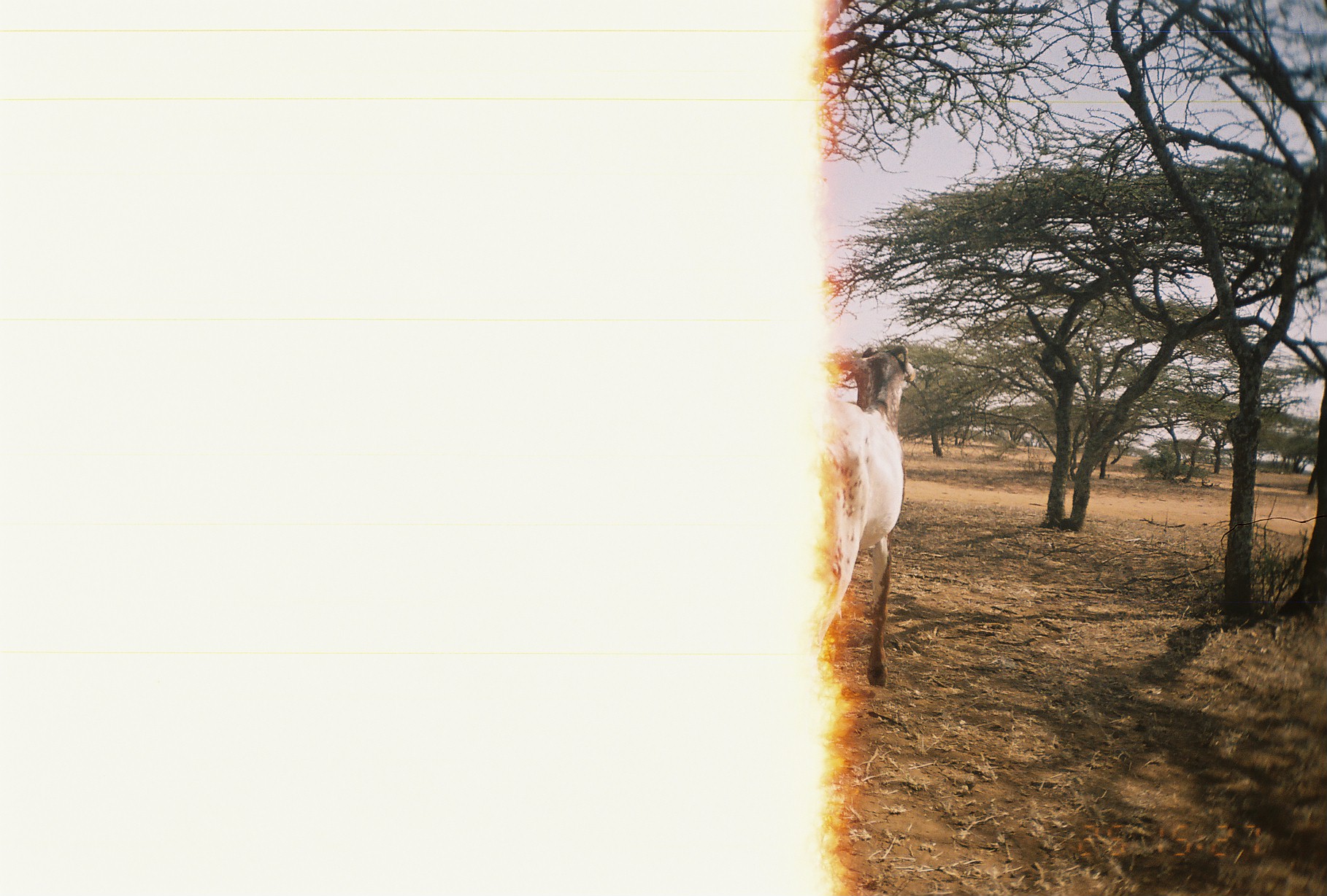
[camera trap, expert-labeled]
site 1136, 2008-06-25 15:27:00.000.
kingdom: Animalia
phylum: Chordata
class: Mammalia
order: Artiodactyla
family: Bovidae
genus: Capra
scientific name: Capra aegagrus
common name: wild goat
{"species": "Capra aegagrus (wild goat)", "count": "1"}